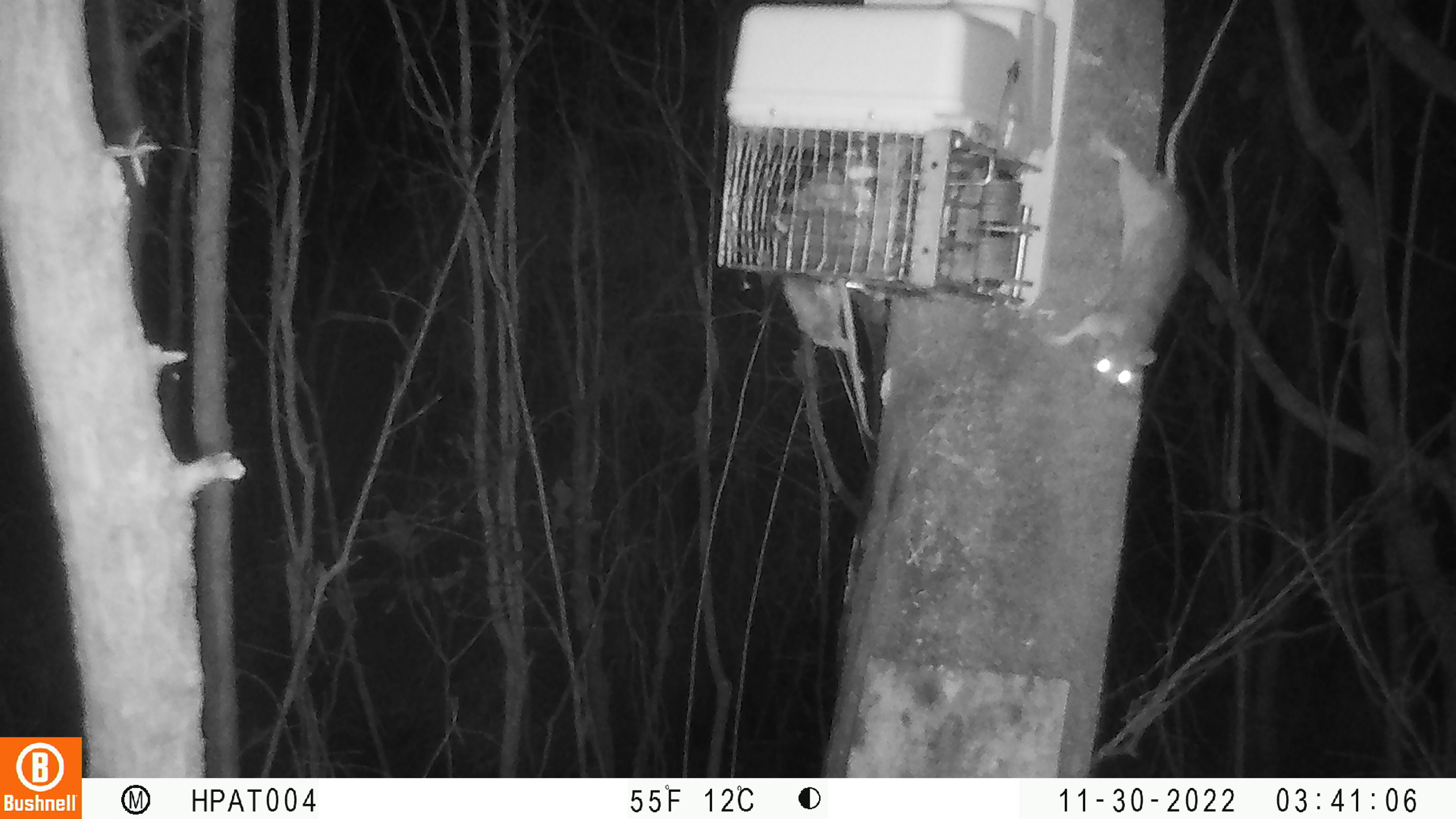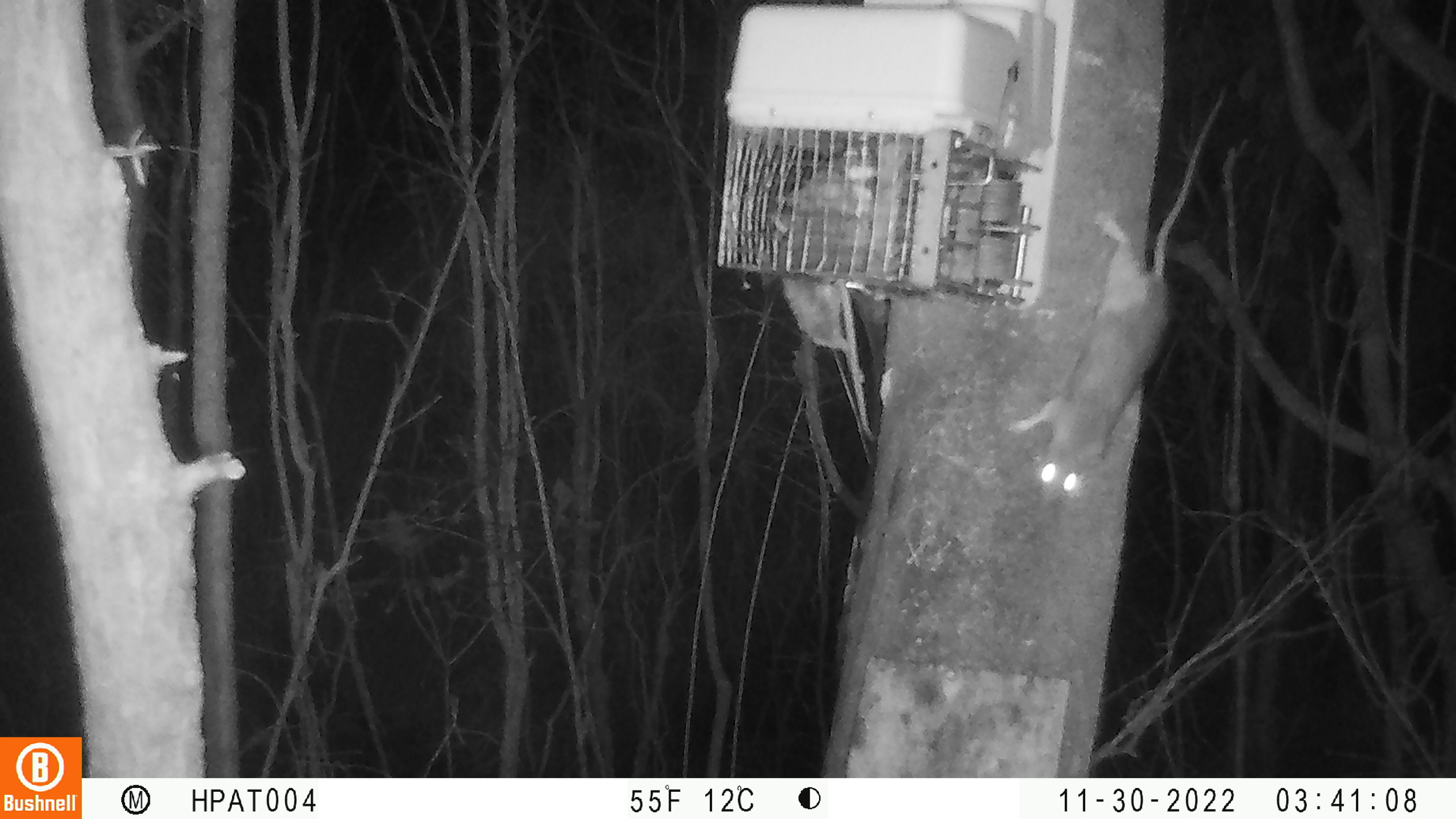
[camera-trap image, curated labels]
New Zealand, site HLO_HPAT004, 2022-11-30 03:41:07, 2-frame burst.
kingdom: Animalia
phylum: Chordata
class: Mammalia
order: Rodentia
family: Muridae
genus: Rattus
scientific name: Rattus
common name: rat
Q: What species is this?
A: Rat (Rattus).